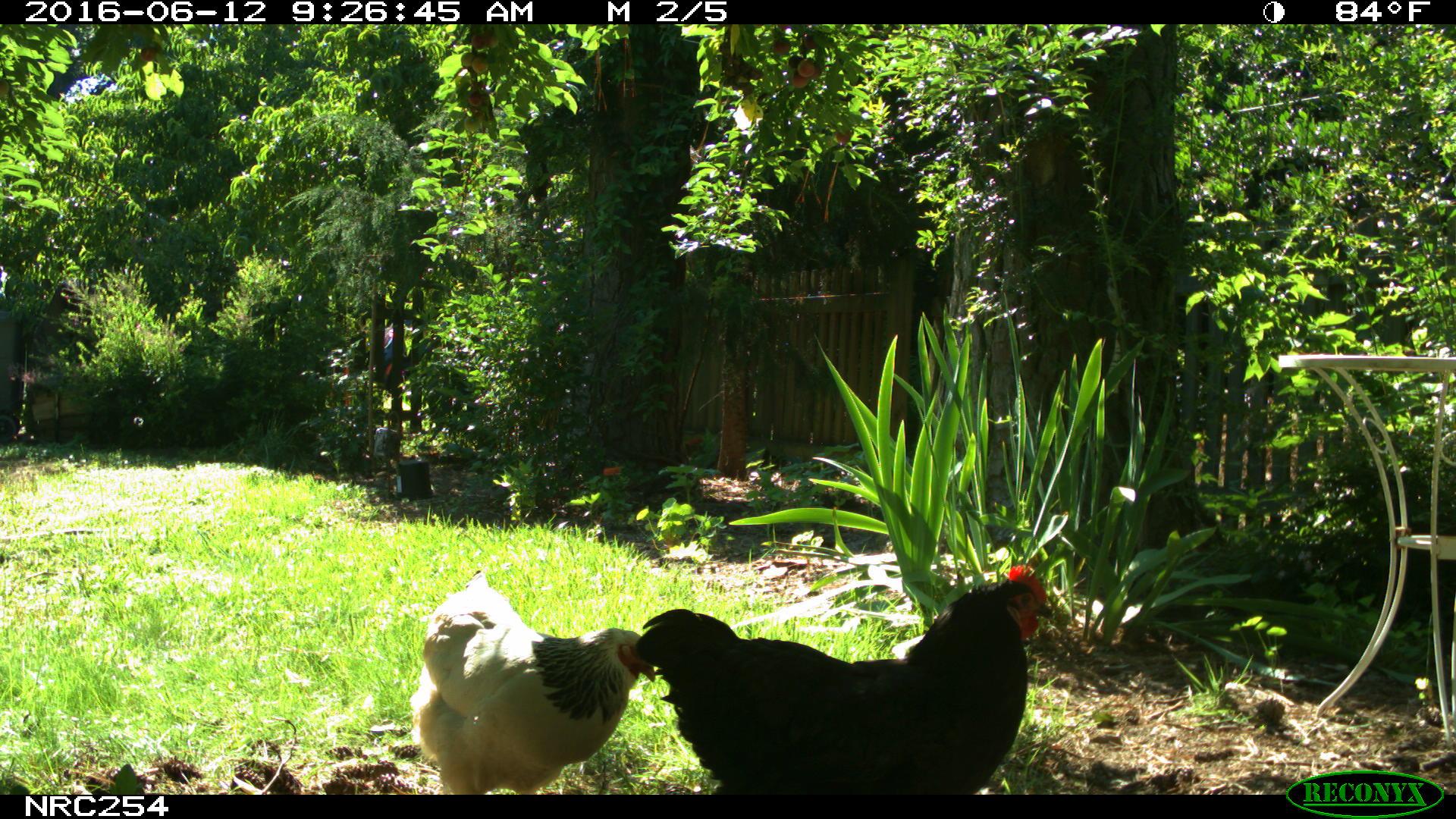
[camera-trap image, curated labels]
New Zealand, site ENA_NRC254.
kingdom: Animalia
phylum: Chordata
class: Aves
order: Galliformes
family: Phasianidae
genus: Gallus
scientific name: Gallus gallus domesticus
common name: chicken